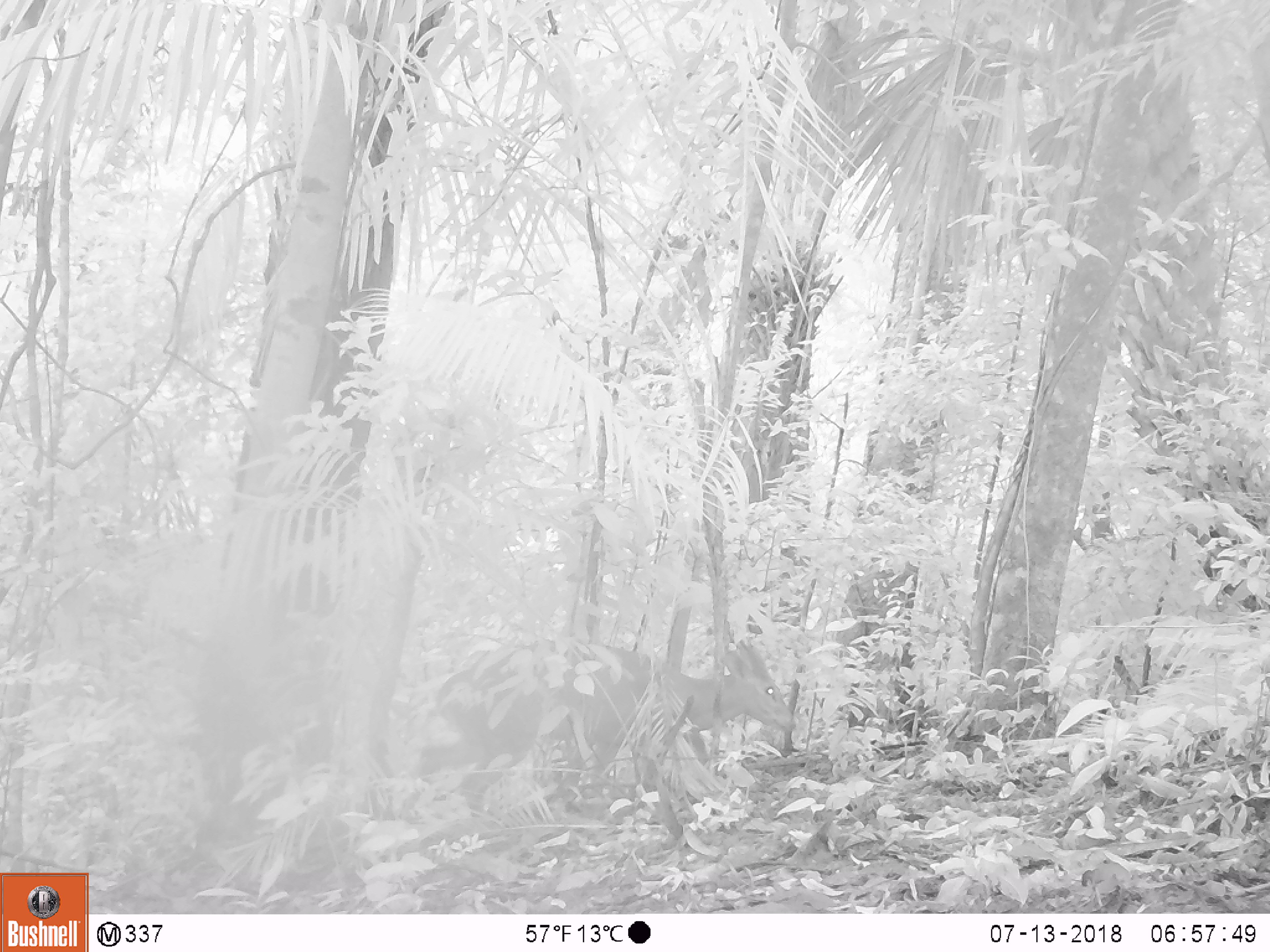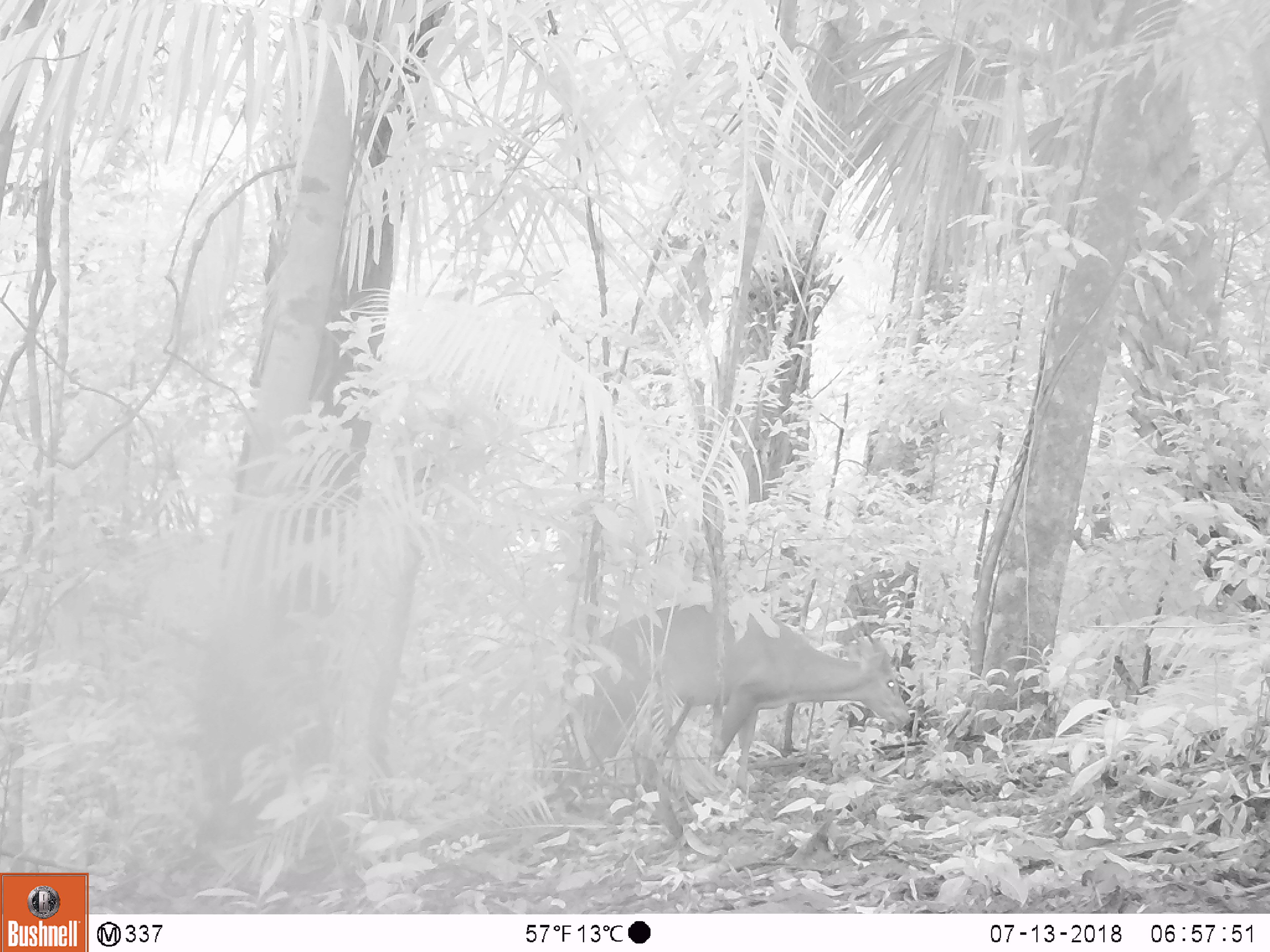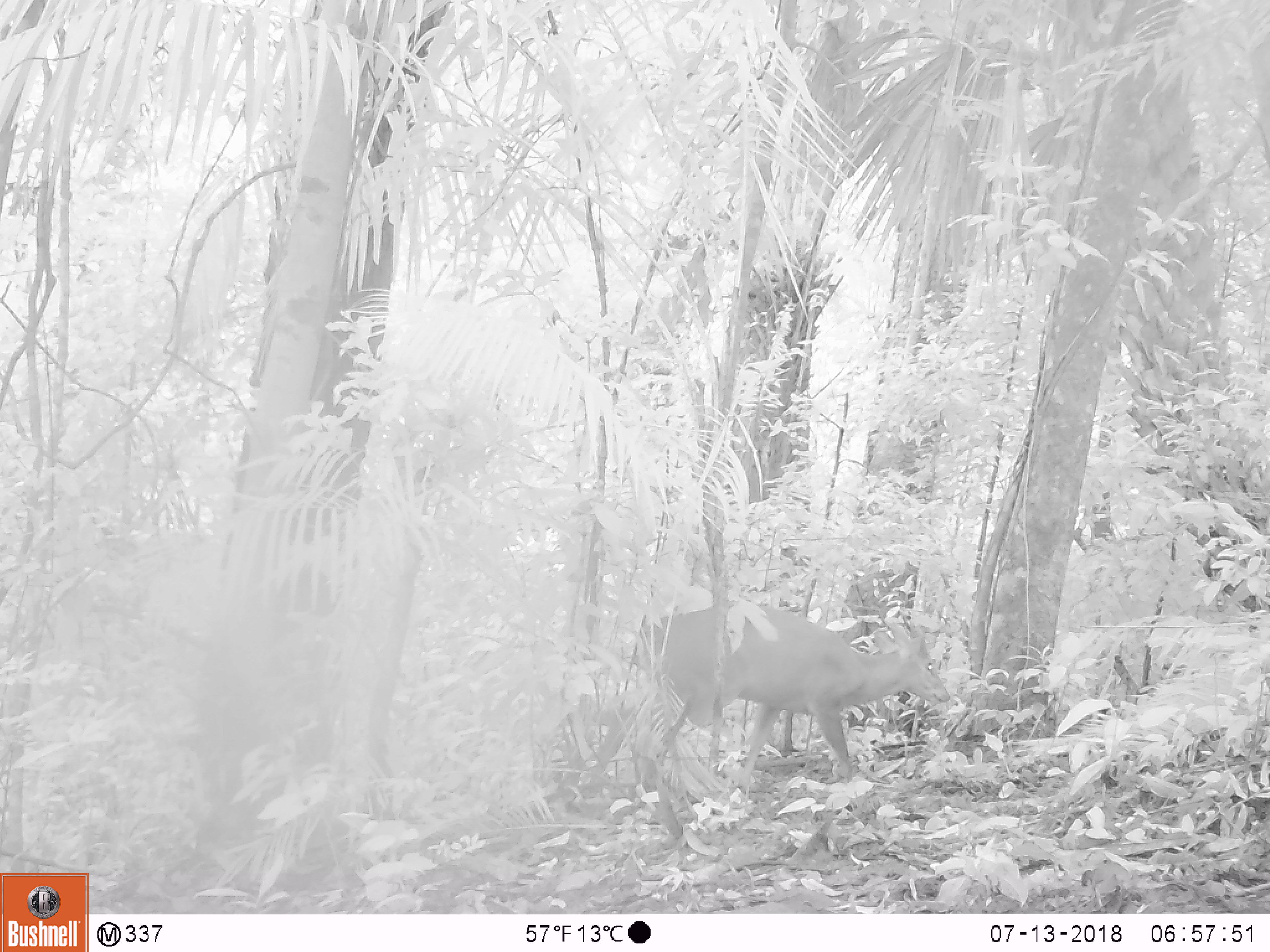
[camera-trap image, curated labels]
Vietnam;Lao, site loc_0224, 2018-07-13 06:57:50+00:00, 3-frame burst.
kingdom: Animalia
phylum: Chordata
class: Mammalia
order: Artiodactyla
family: Cervidae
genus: Muntiacus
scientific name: Muntiacus vuquangensis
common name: large-antlered muntjac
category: large antlered muntjac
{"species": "large antlered muntjac (large-antlered muntjac) (Muntiacus vuquangensis)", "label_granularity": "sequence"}